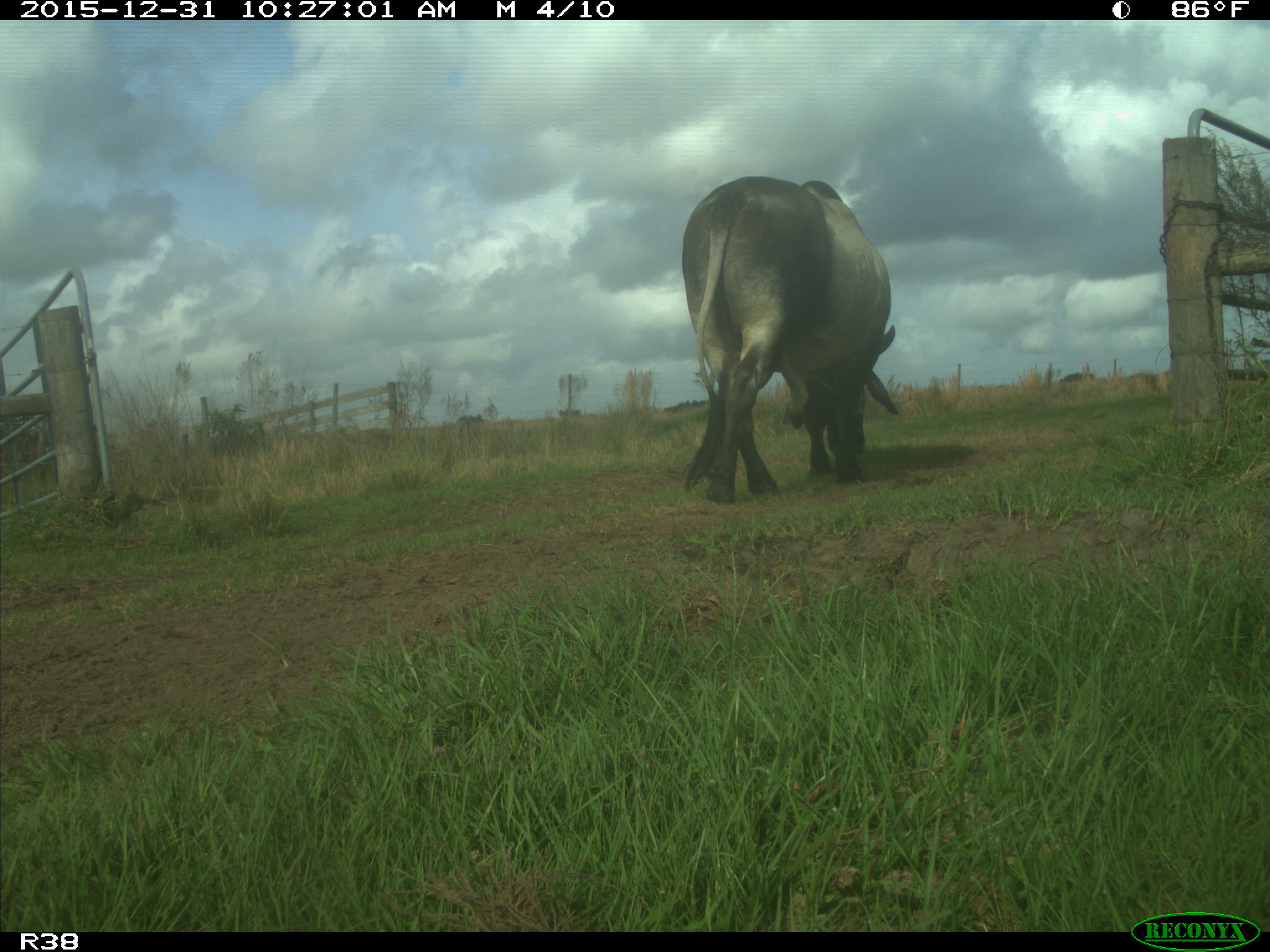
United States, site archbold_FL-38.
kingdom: Animalia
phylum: Chordata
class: Mammalia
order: Artiodactyla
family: Bovidae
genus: Bos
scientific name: Bos taurus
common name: domestic cow